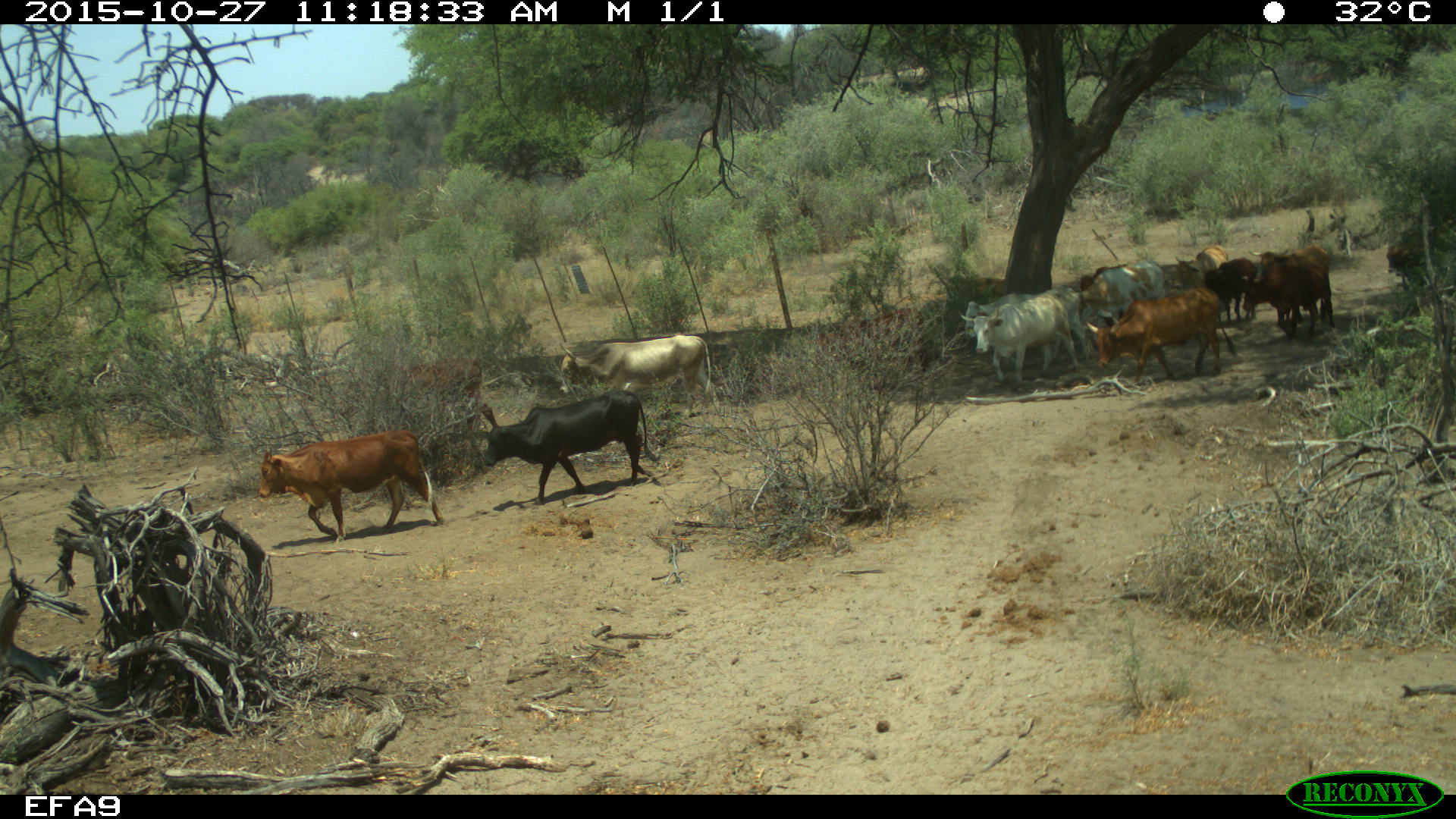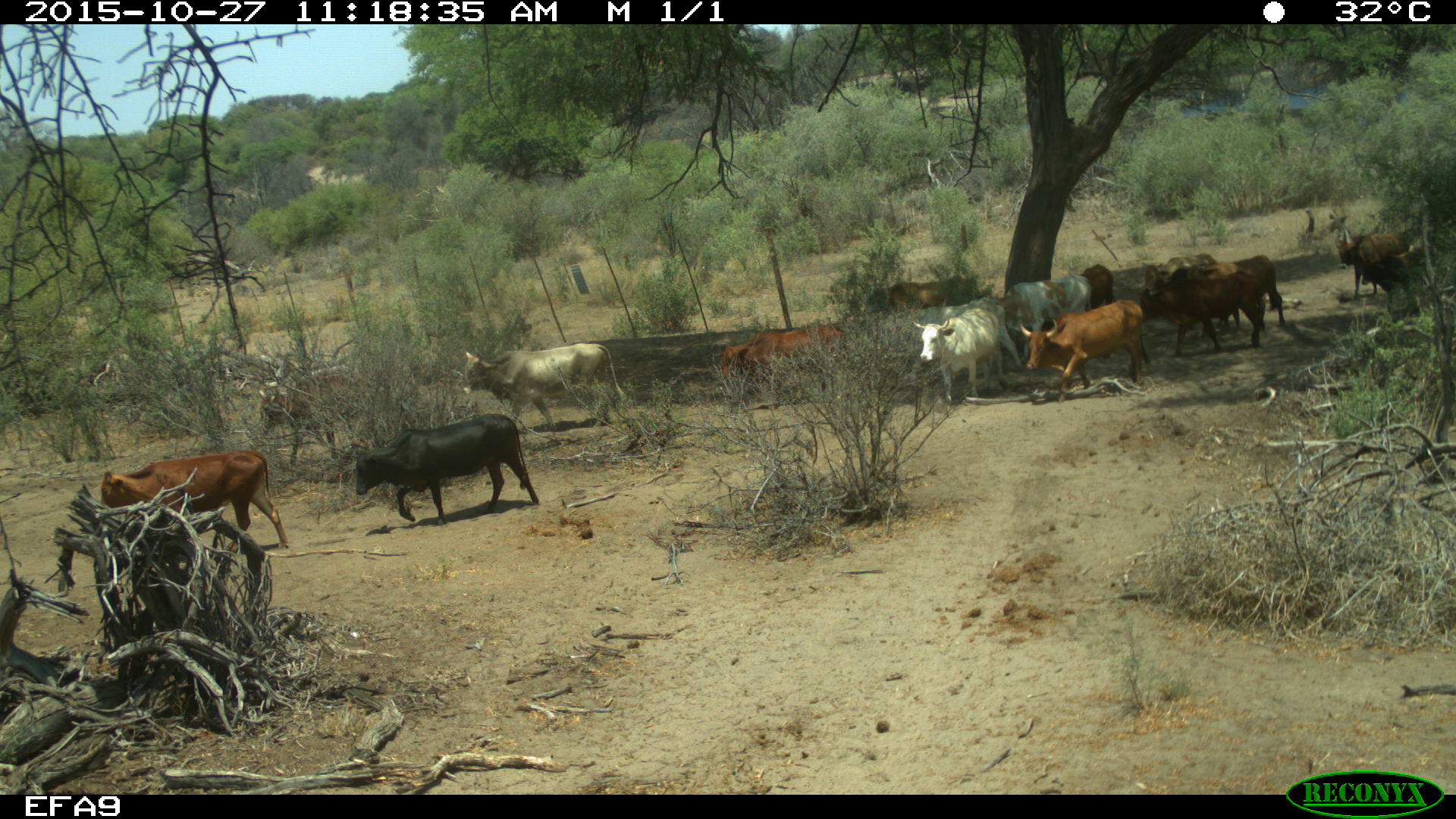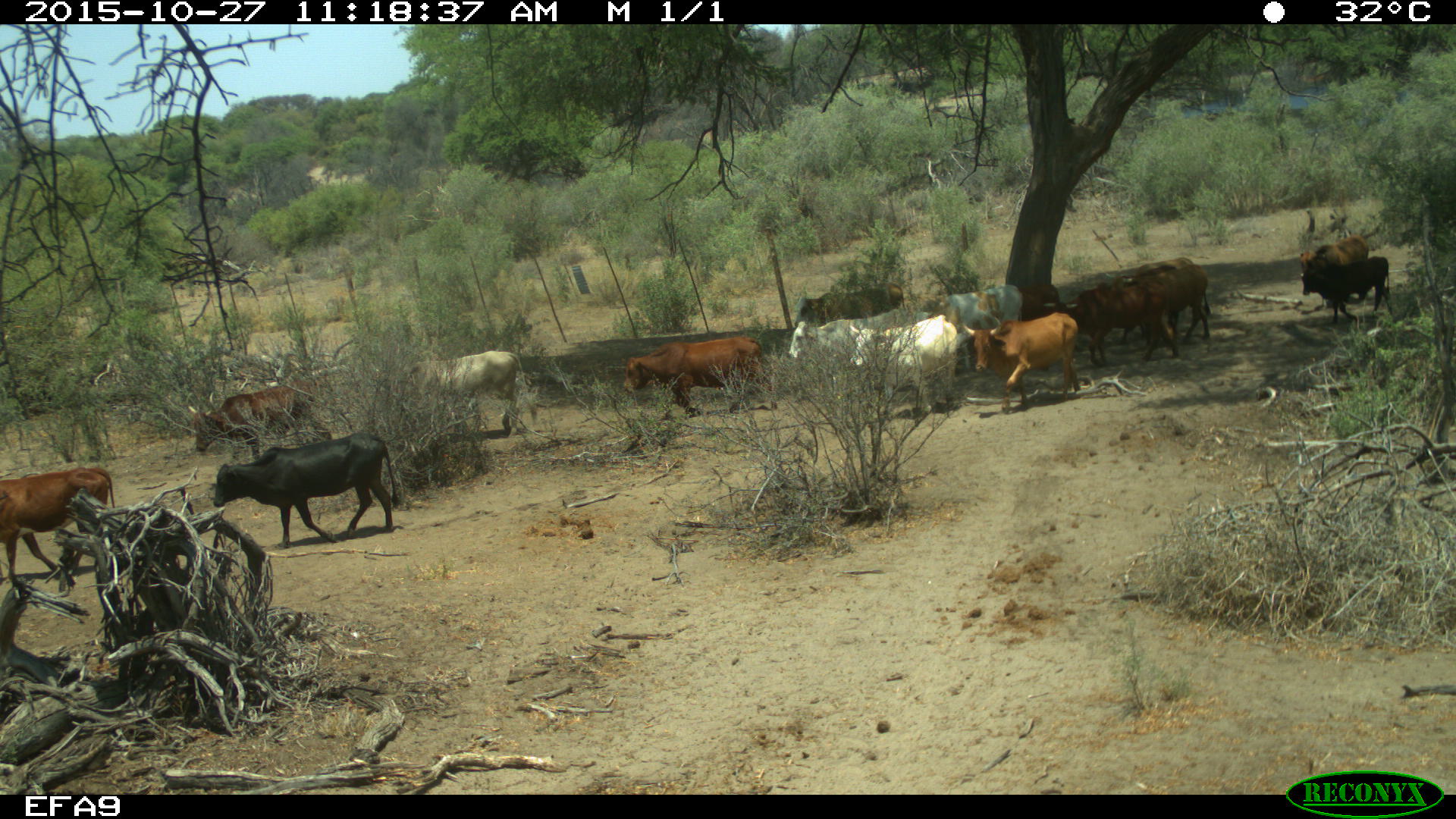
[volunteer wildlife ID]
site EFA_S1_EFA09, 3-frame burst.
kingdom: Animalia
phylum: Chordata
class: Mammalia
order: Artiodactyla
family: Bovidae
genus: Bos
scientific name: Bos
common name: cattle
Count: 11-50.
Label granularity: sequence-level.